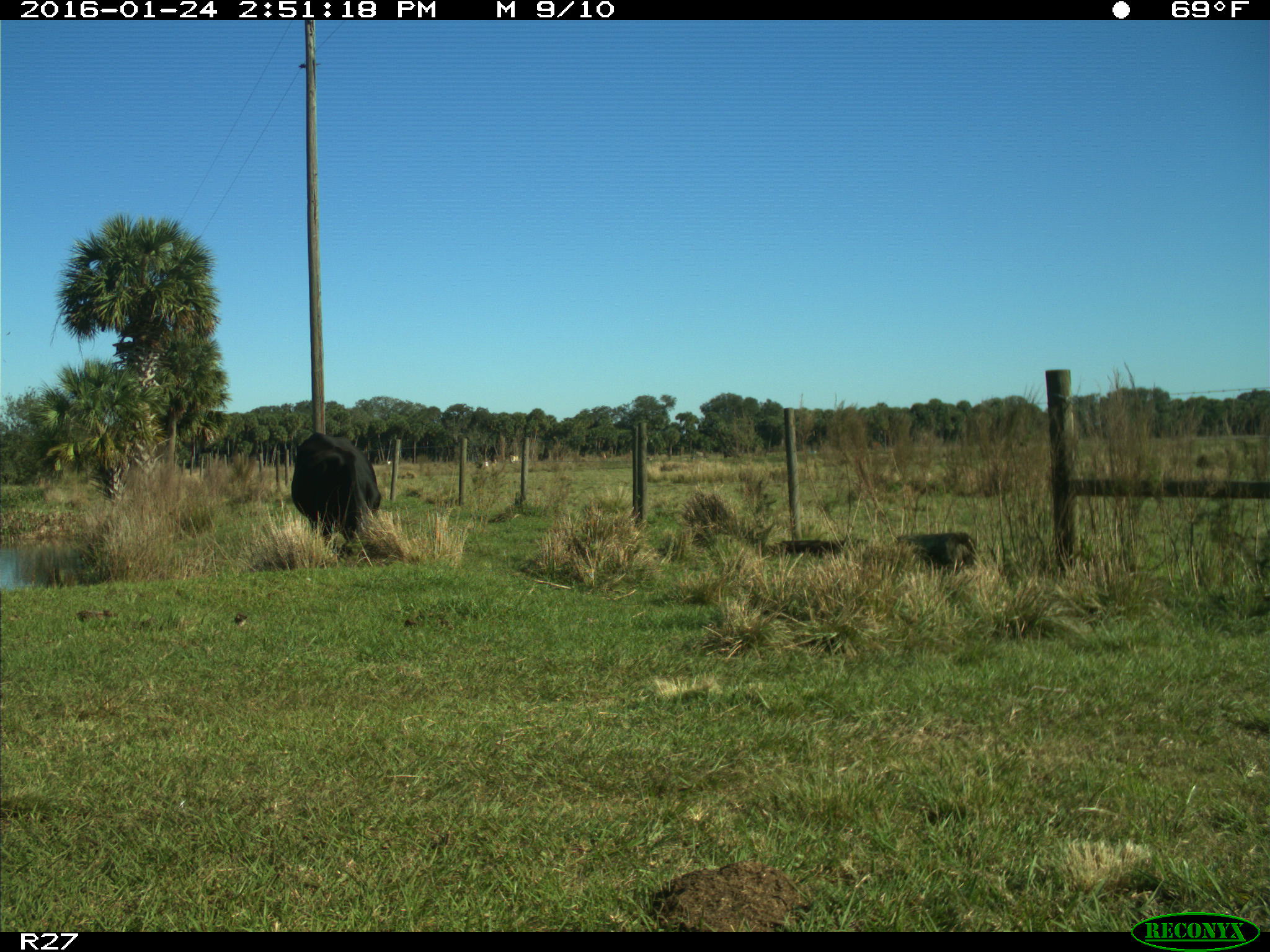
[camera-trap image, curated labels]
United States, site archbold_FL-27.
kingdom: Animalia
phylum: Chordata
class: Mammalia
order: Artiodactyla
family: Bovidae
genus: Bos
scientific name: Bos taurus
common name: domestic cow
Bos taurus (domestic cow).